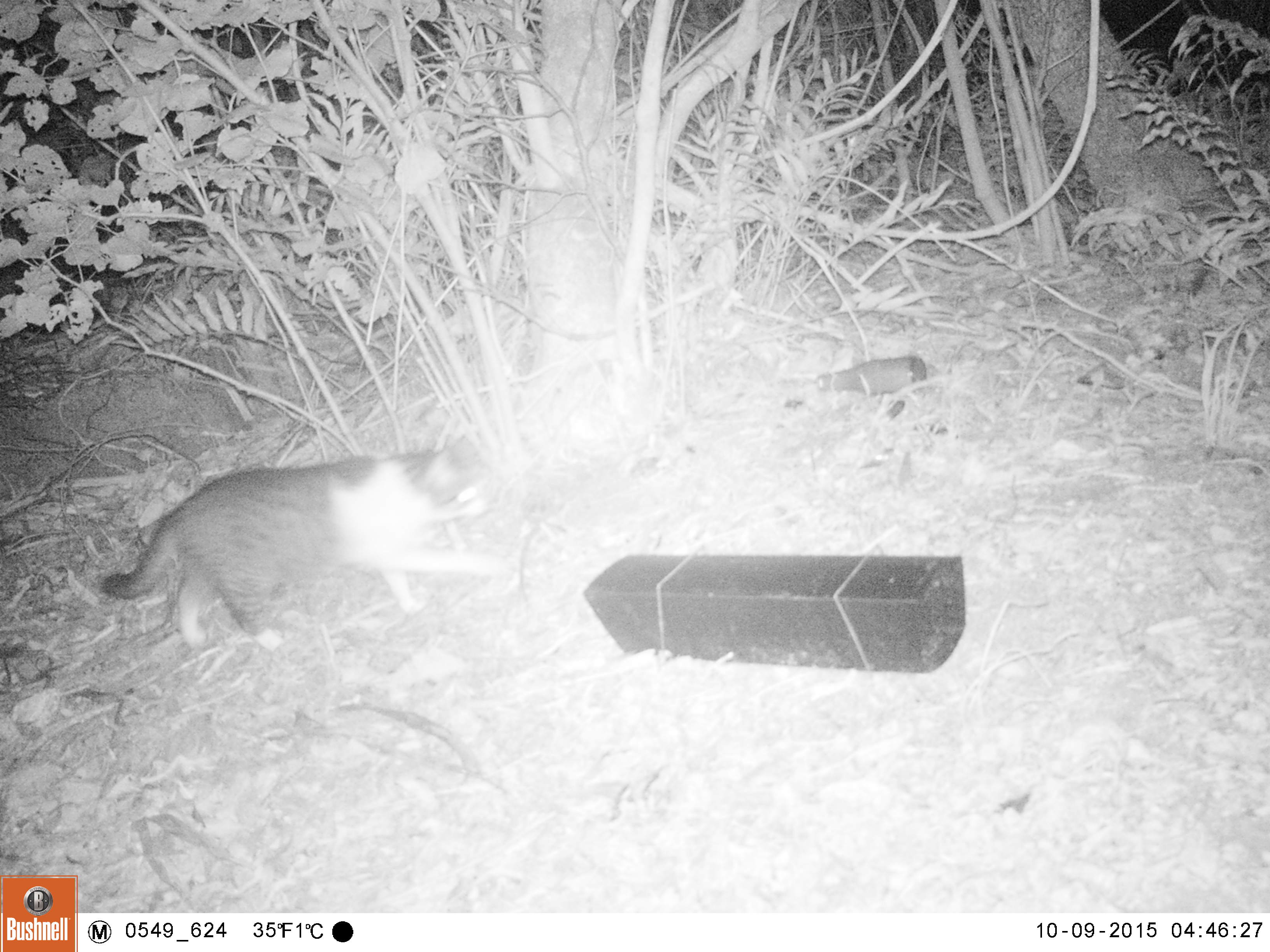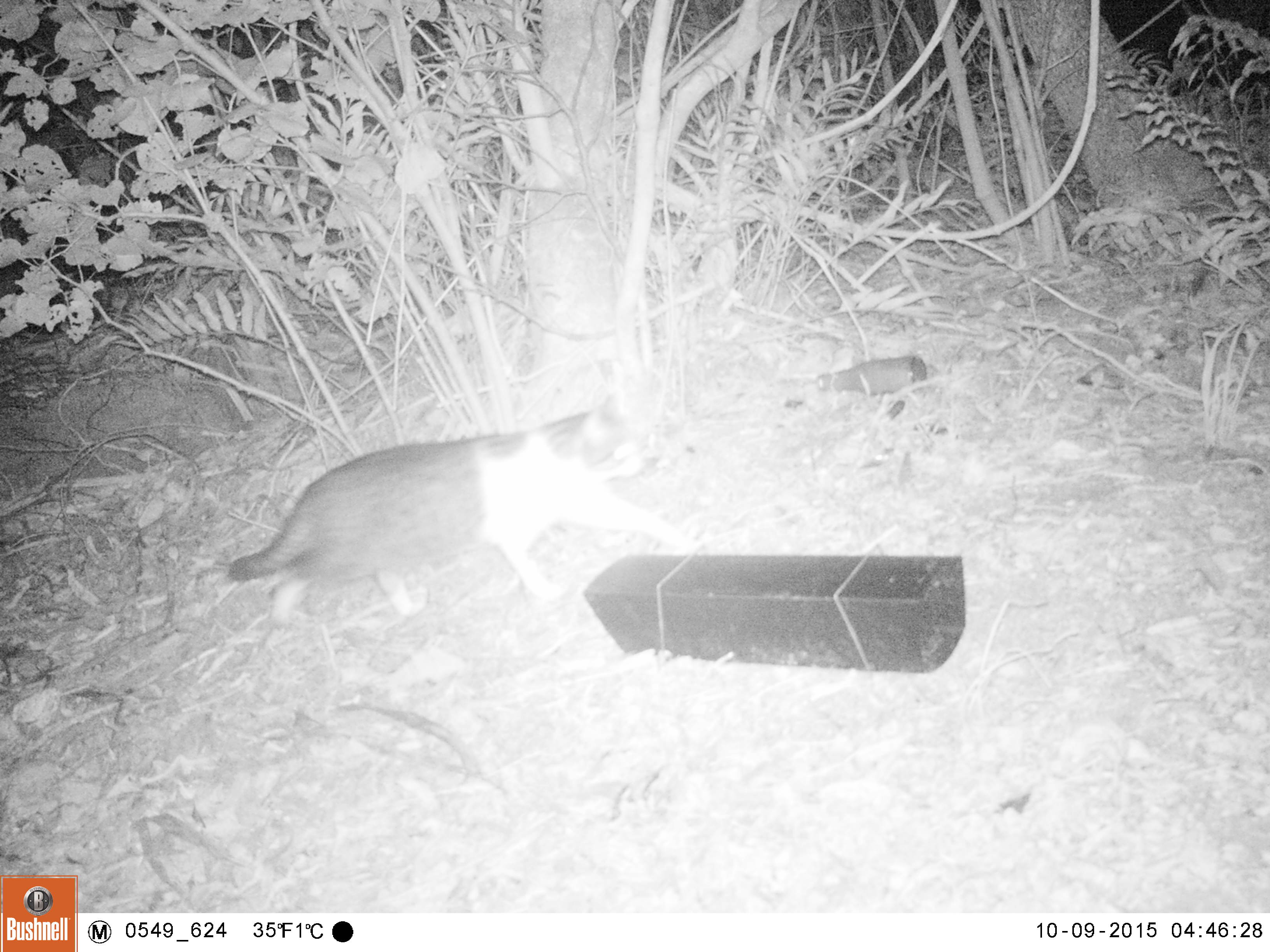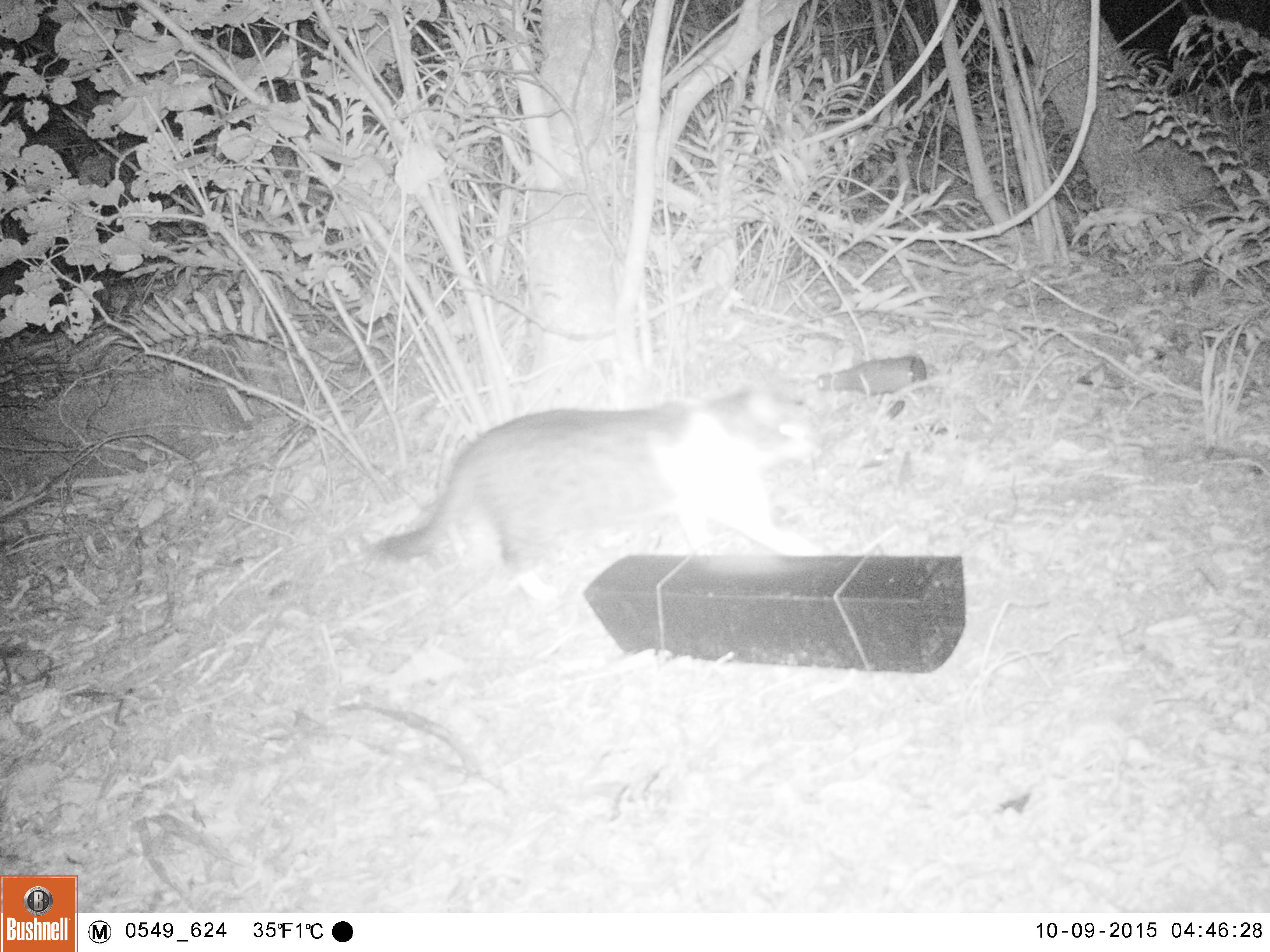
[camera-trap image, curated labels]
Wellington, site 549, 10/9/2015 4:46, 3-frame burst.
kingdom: Animalia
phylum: Chordata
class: Mammalia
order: Carnivora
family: Felidae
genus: Felis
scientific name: Felis catus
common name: cat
Cat (Felis catus).